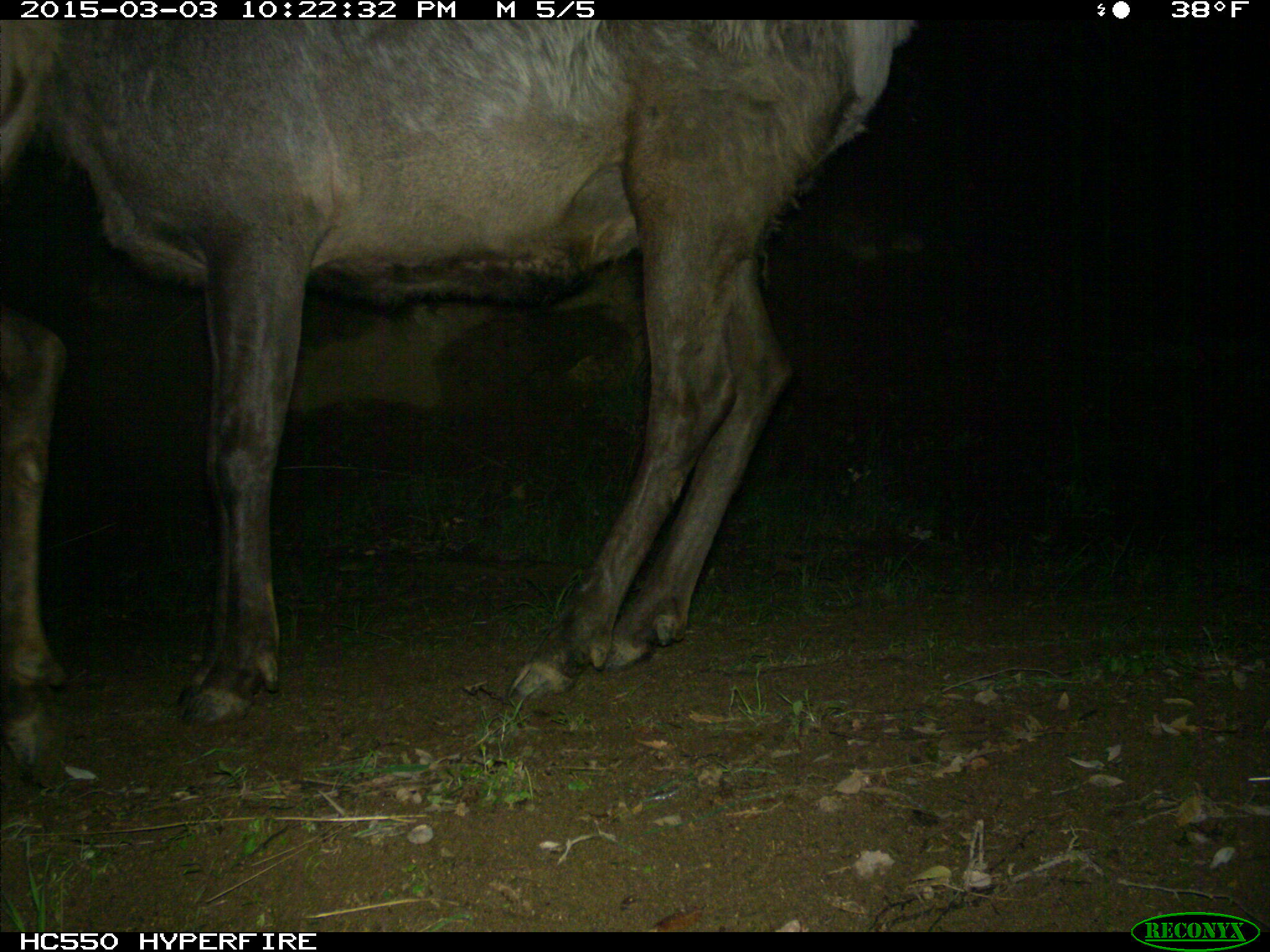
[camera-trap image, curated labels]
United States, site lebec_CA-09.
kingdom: Animalia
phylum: Chordata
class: Mammalia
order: Artiodactyla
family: Cervidae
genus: Cervus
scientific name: Cervus canadensis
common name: elk